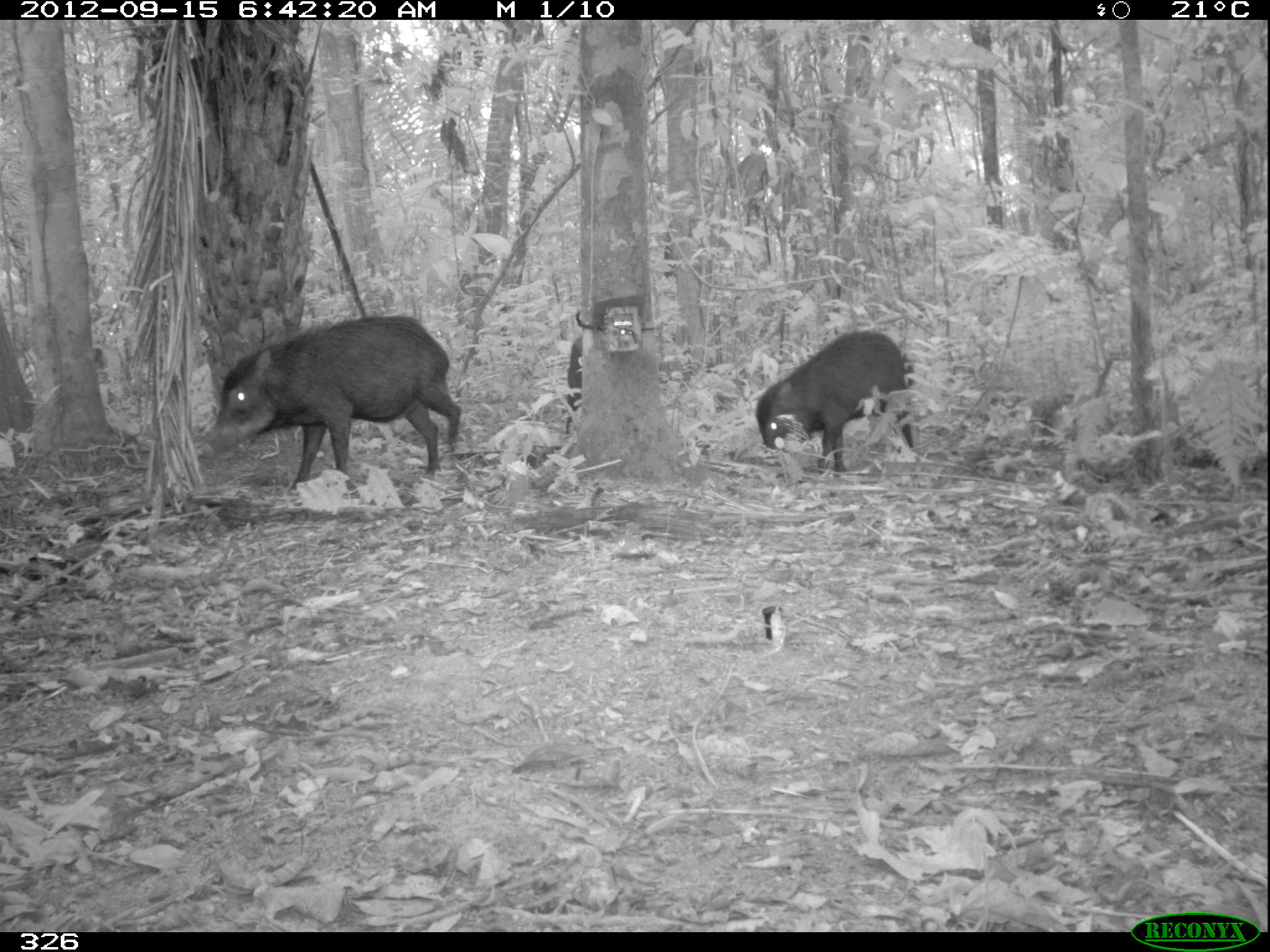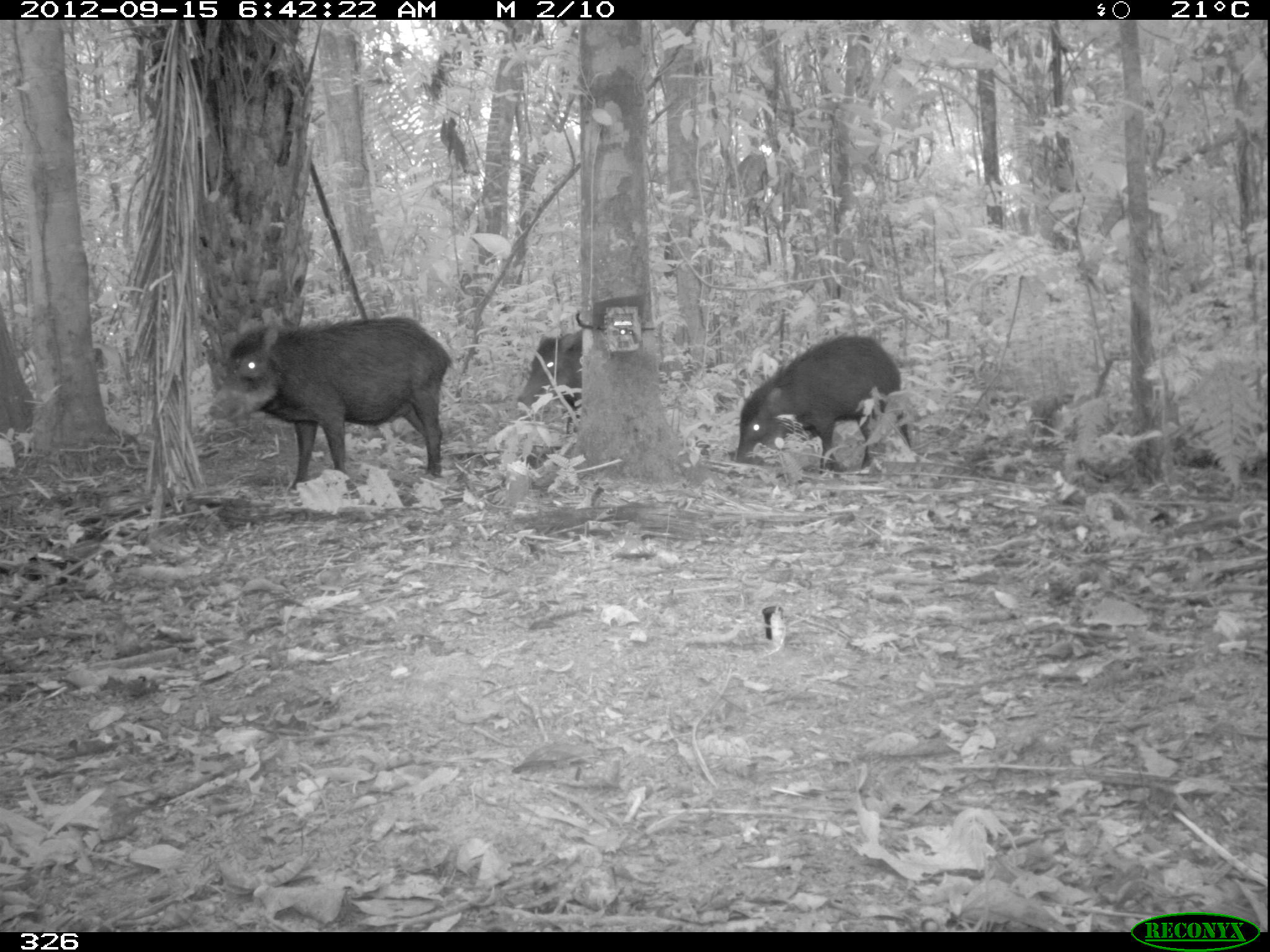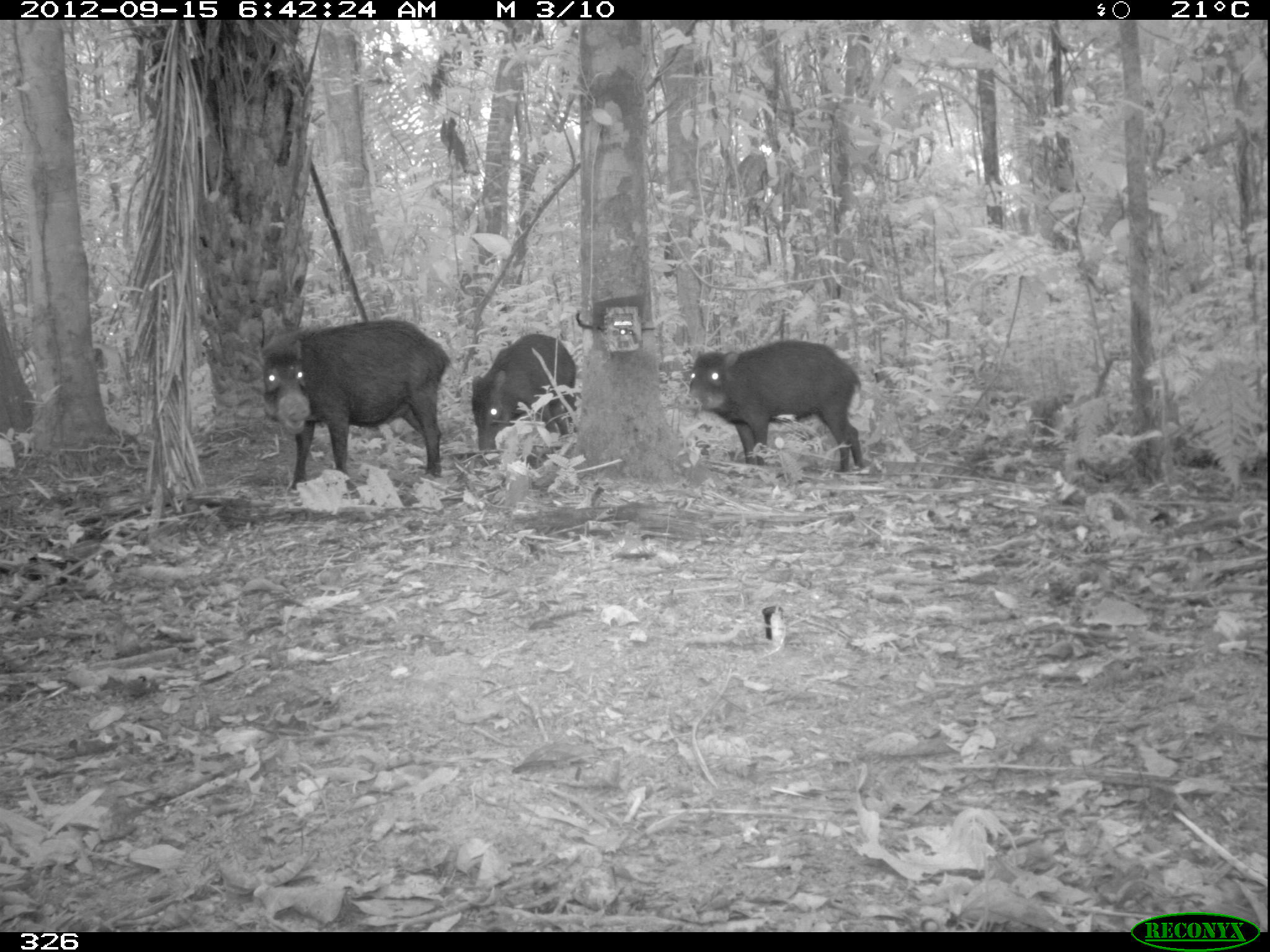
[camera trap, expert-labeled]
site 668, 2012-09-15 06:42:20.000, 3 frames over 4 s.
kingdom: Animalia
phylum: Chordata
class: Mammalia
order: Artiodactyla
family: Tayassuidae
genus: Tayassu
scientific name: Tayassu pecari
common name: white-lipped peccary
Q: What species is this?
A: Tayassu pecari (white-lipped peccary).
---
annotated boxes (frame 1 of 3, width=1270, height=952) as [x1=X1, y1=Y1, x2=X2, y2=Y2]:
tayassu pecari: [x1=199, y1=311, x2=462, y2=494]; [x1=754, y1=323, x2=923, y2=474]; [x1=561, y1=334, x2=584, y2=431]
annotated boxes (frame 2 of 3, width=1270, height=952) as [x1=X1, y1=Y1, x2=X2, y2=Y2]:
tayassu pecari: [x1=200, y1=314, x2=452, y2=493]; [x1=732, y1=332, x2=910, y2=473]; [x1=514, y1=316, x2=584, y2=429]